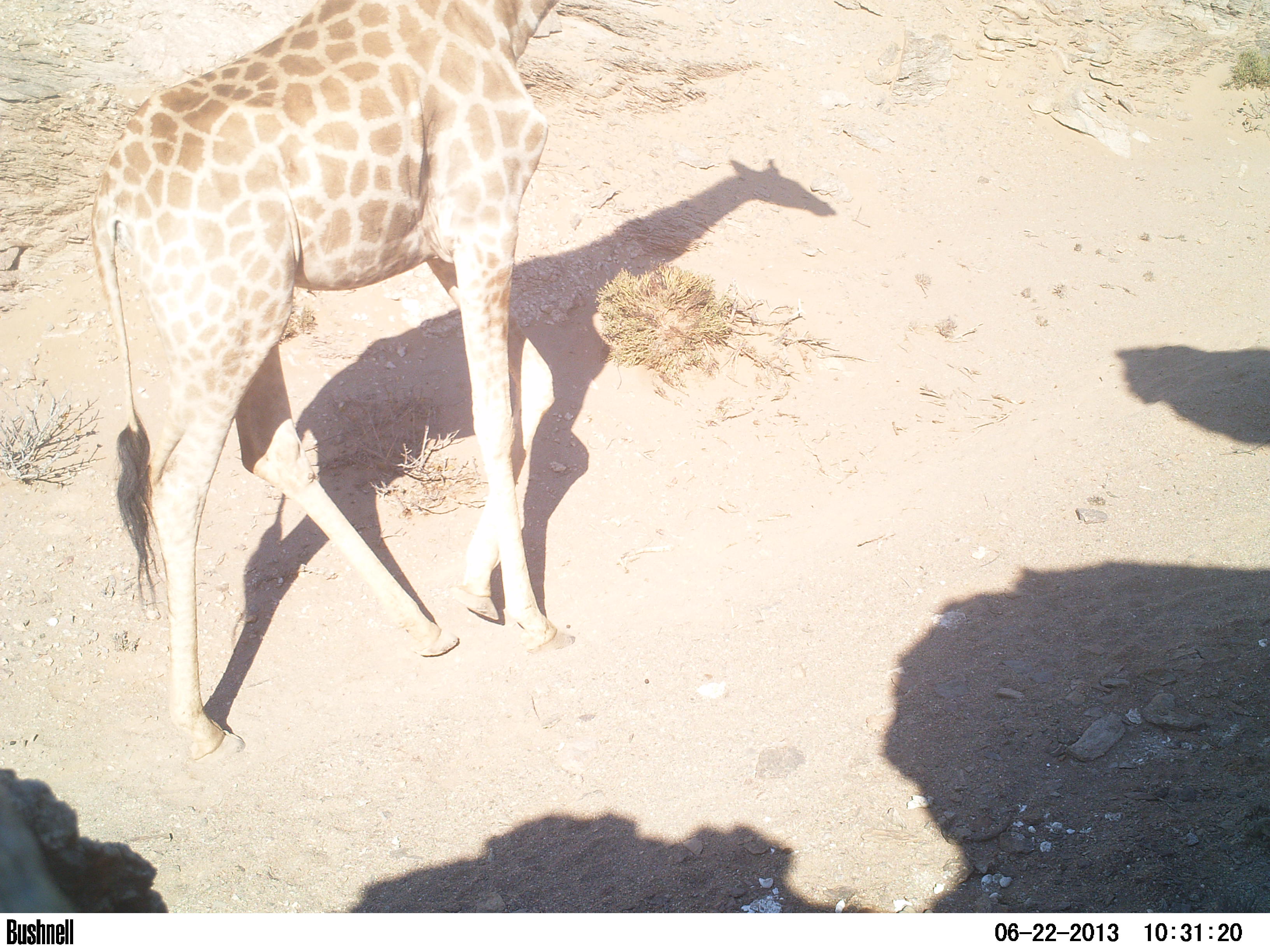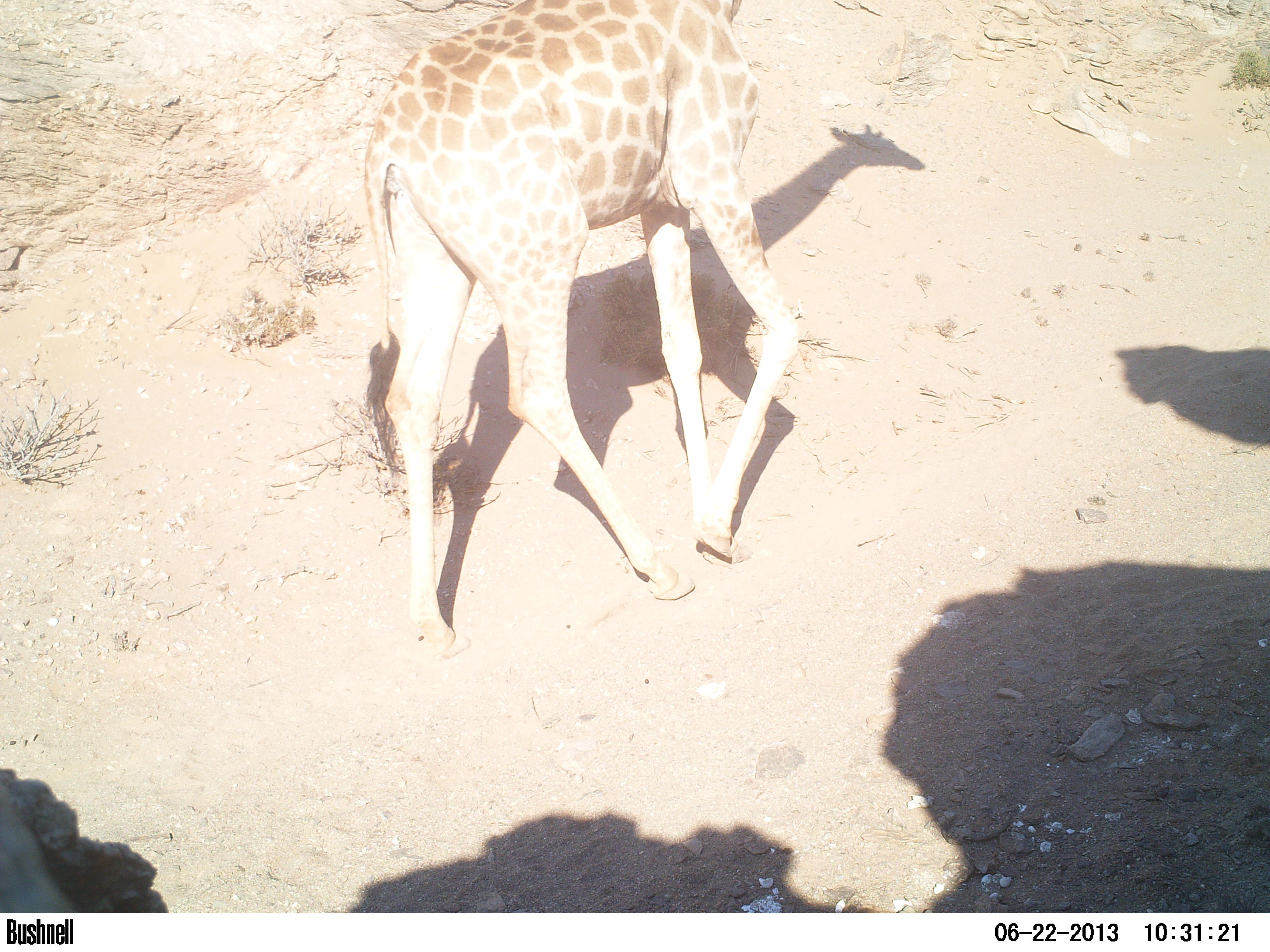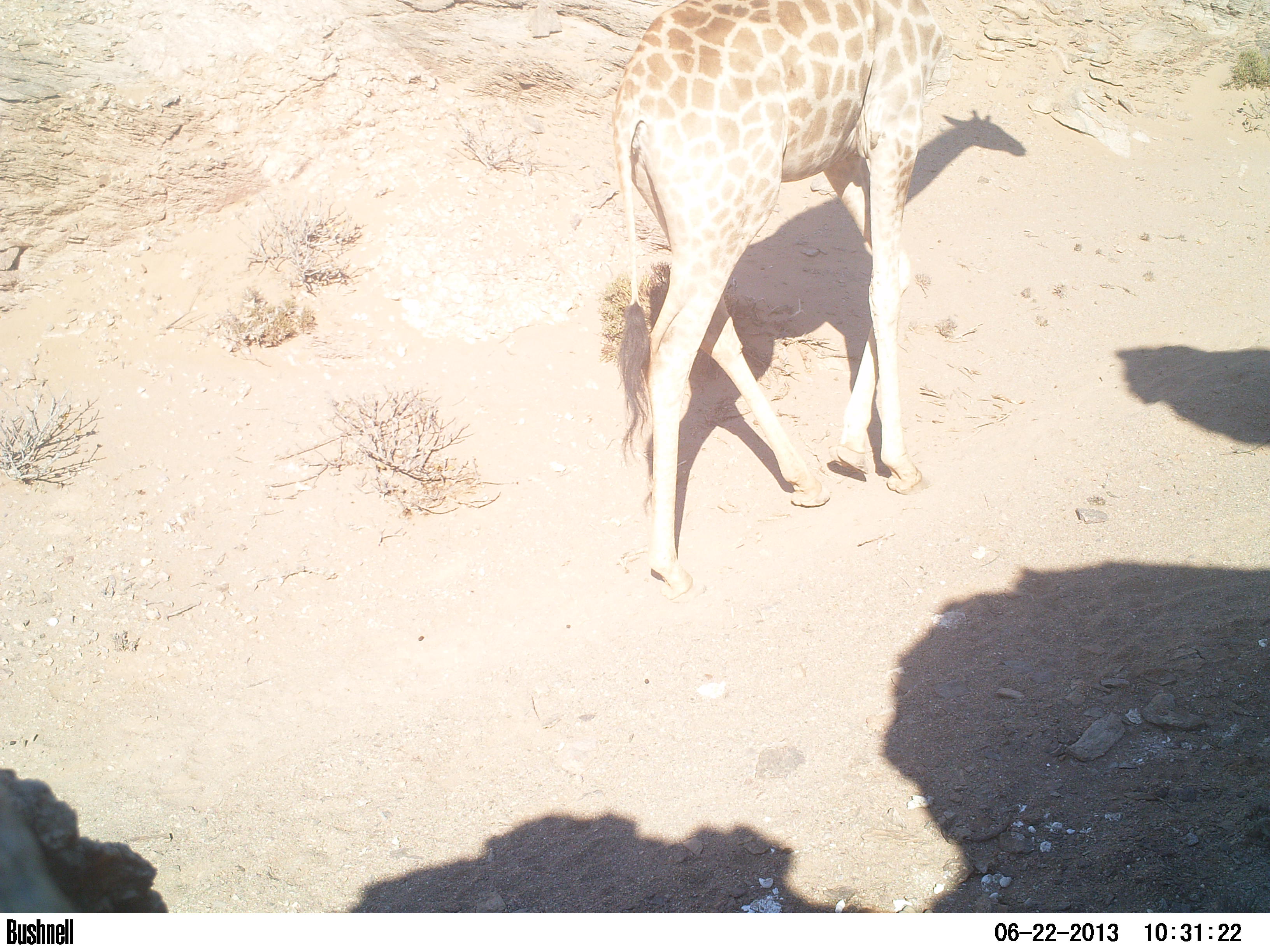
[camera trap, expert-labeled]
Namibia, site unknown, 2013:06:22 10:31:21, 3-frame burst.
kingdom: Animalia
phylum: Chordata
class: Mammalia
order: Artiodactyla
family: Giraffidae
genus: Giraffa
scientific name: Giraffa camelopardalis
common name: giraffe